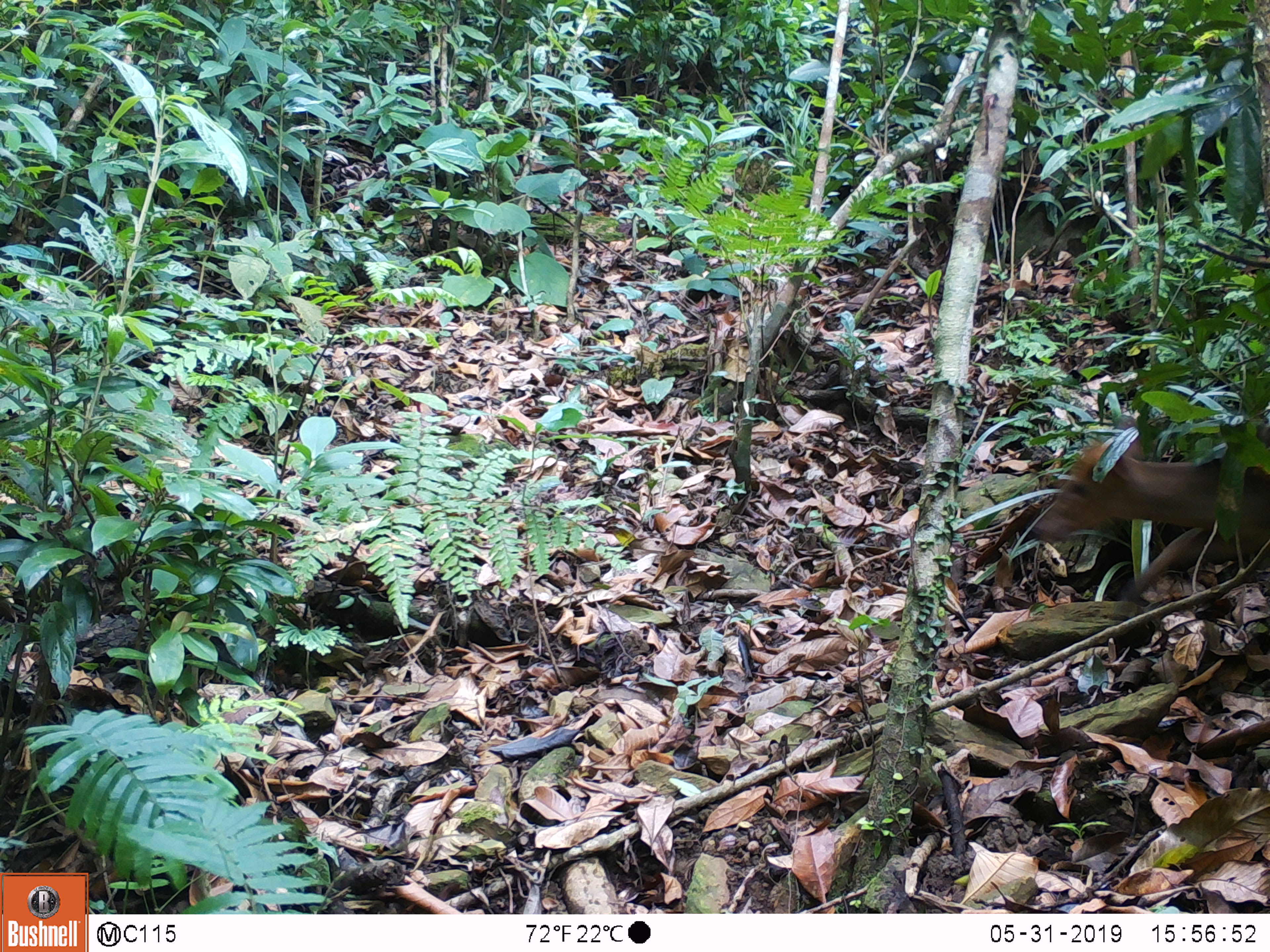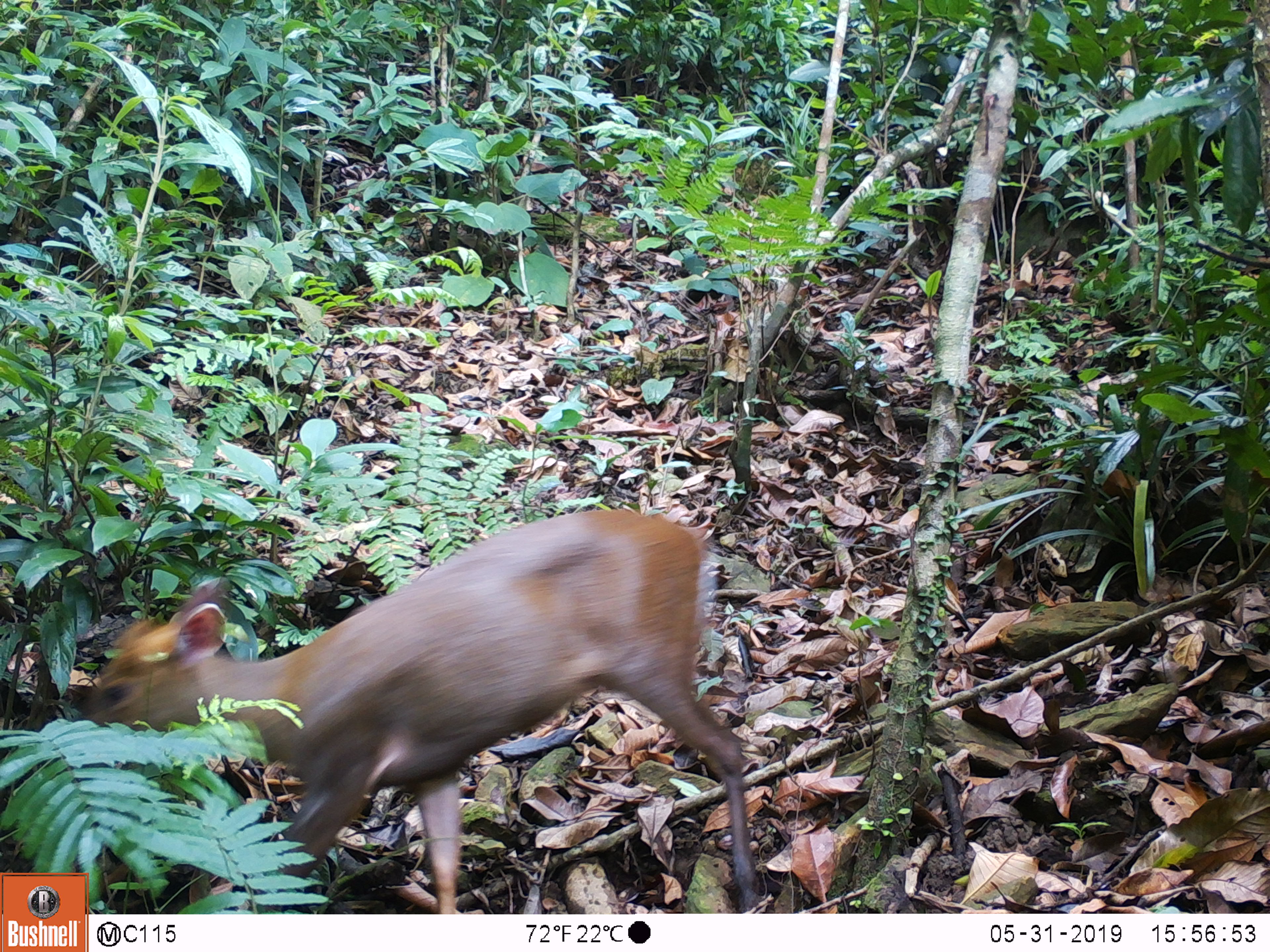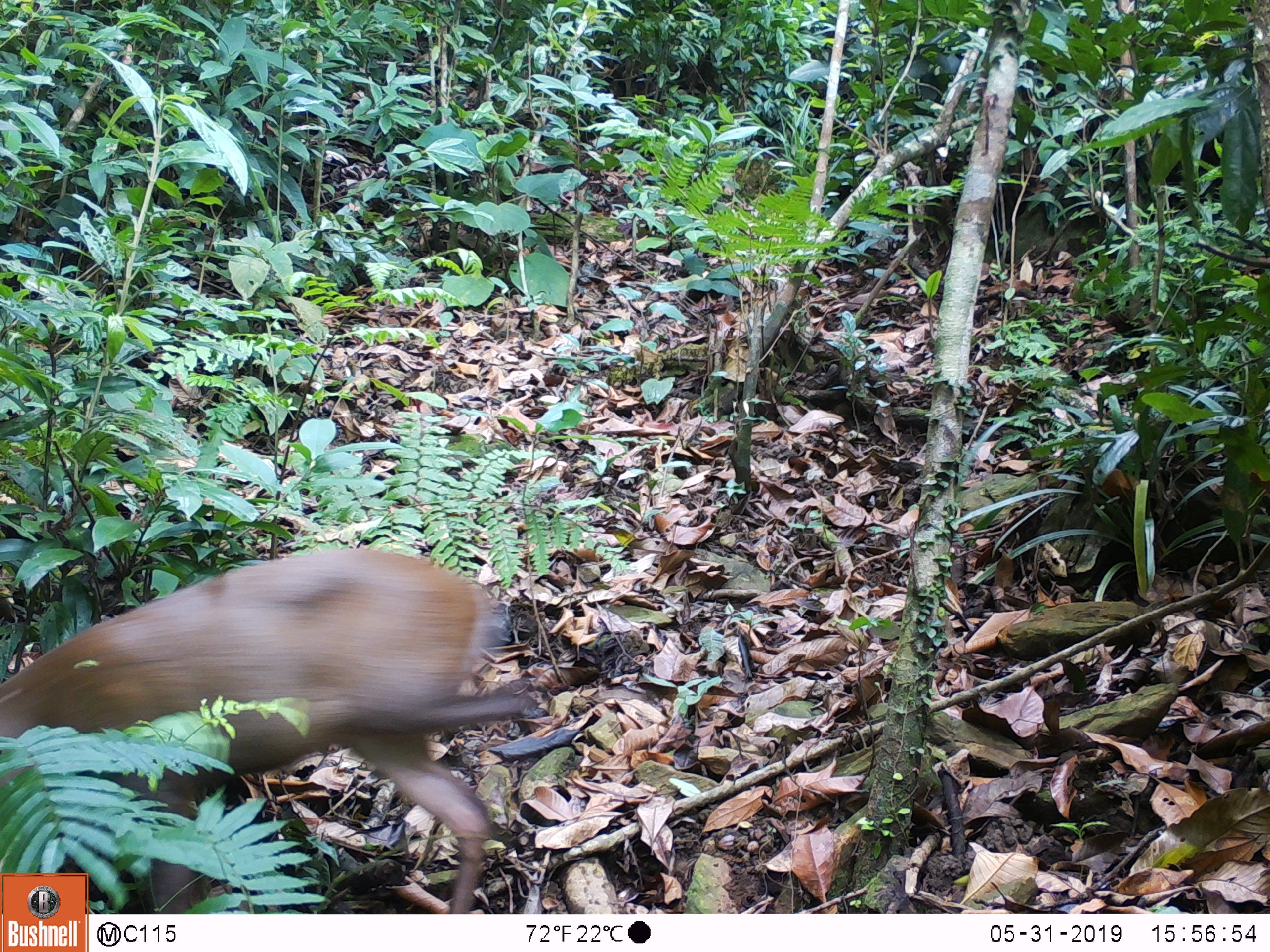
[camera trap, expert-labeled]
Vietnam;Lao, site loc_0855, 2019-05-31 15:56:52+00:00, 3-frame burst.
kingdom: Animalia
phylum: Chordata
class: Mammalia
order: Artiodactyla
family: Cervidae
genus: Muntiacus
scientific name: Muntiacus rooseveltorum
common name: roosevelt's muntjac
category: roosevelts muntjac group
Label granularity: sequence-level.